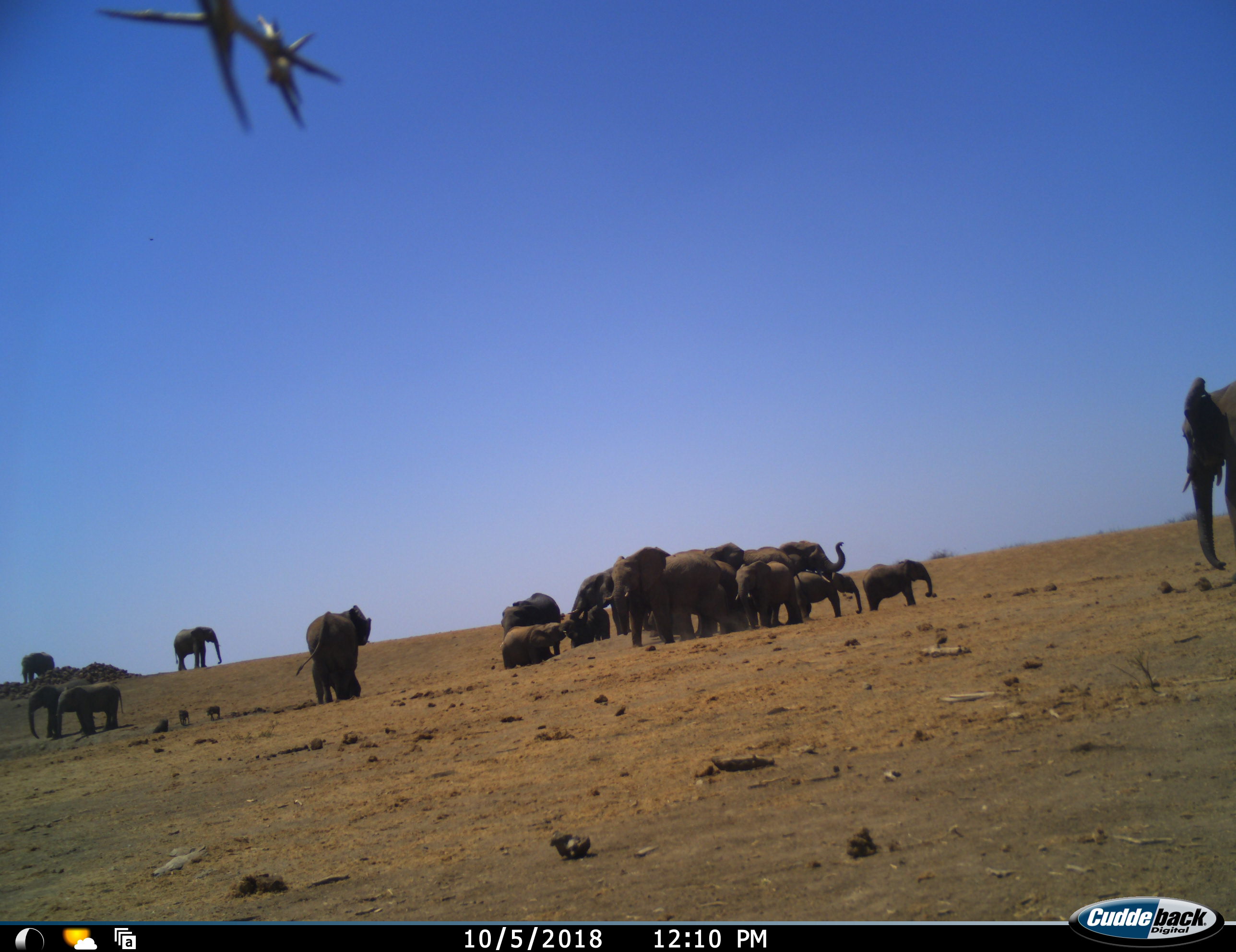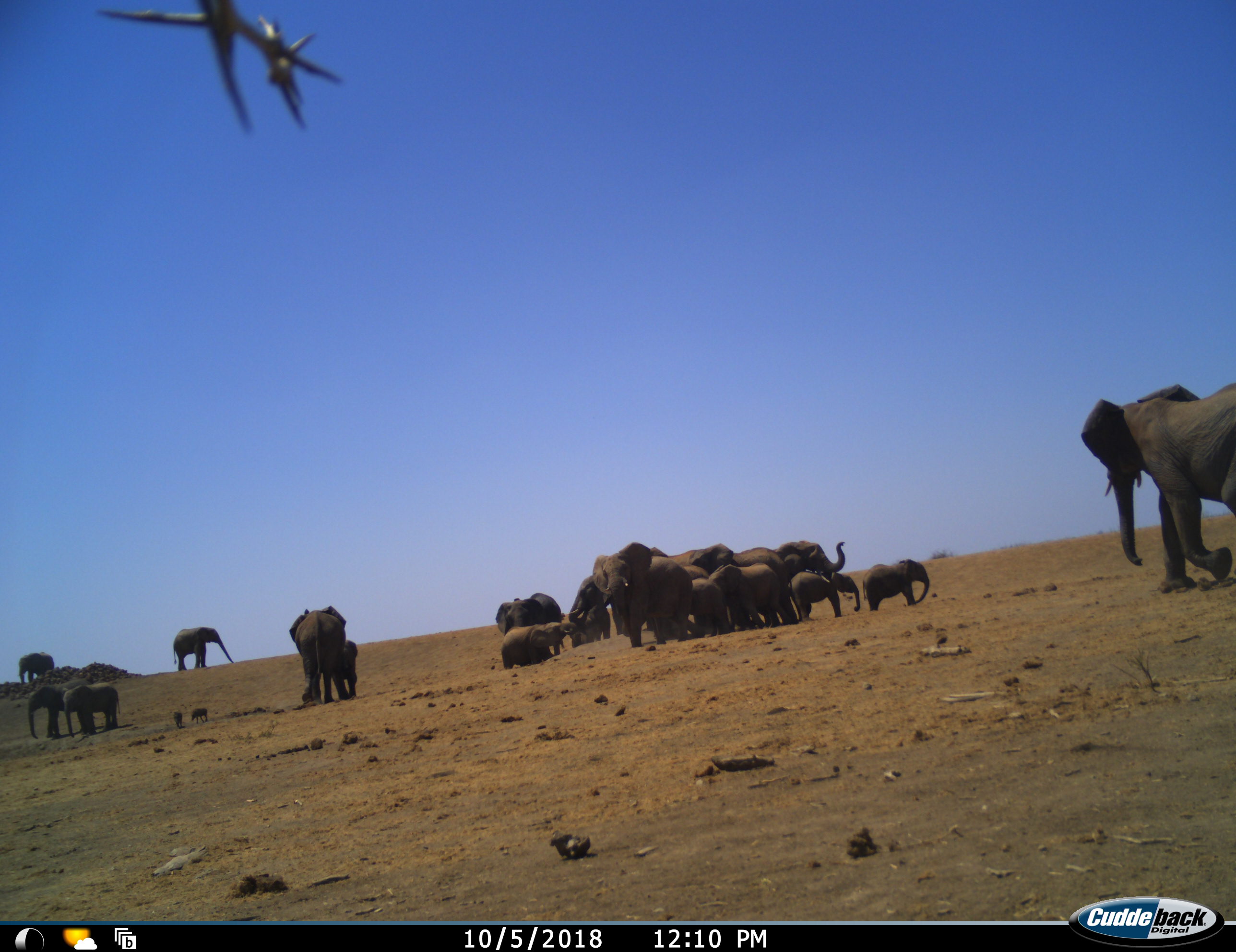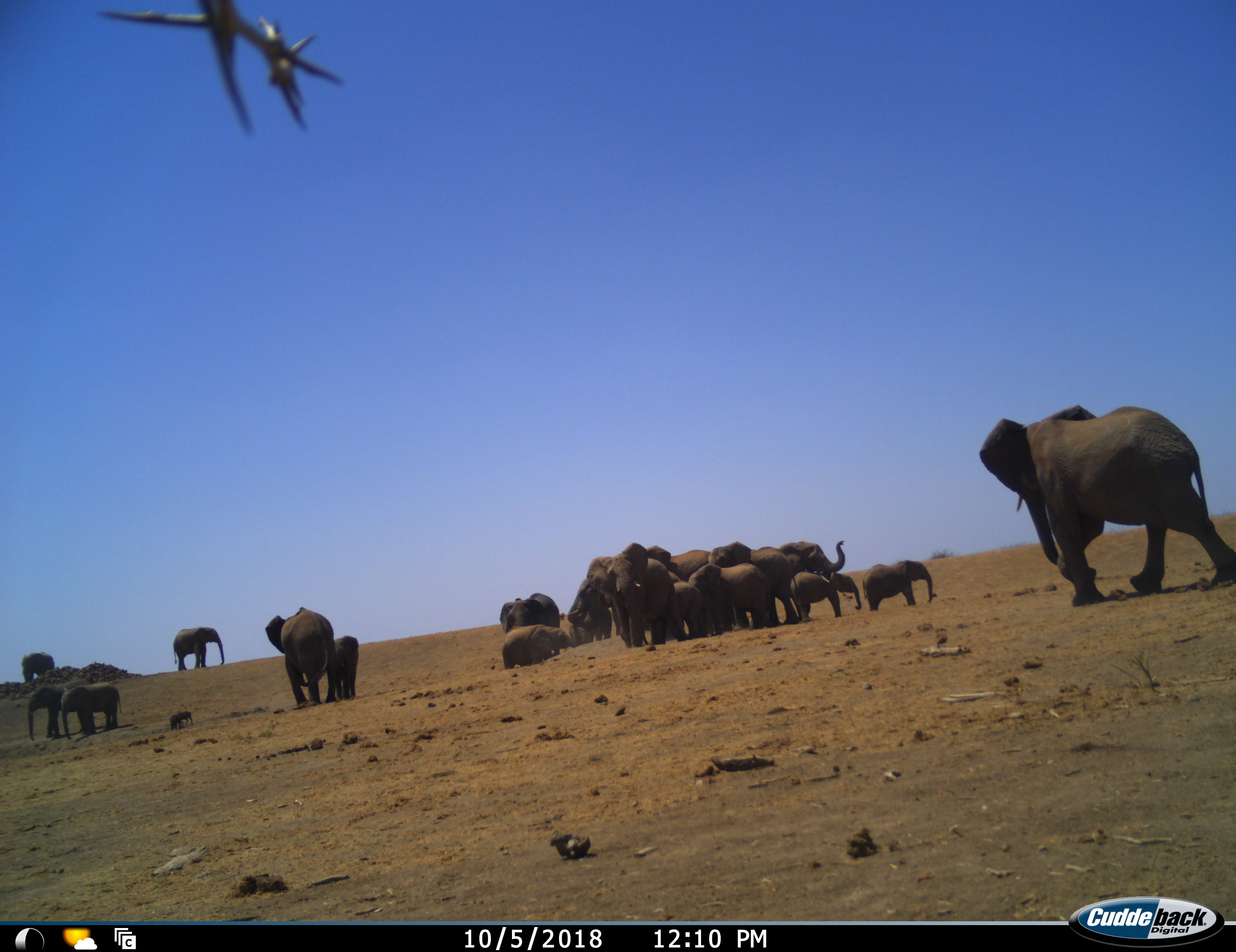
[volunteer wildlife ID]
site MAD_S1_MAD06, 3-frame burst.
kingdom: Animalia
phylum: Chordata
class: Mammalia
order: Proboscidea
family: Elephantidae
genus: Loxodonta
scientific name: Loxodonta africana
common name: african bush elephant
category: elephant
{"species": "elephant (african bush elephant) (Loxodonta africana)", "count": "11-50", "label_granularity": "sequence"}